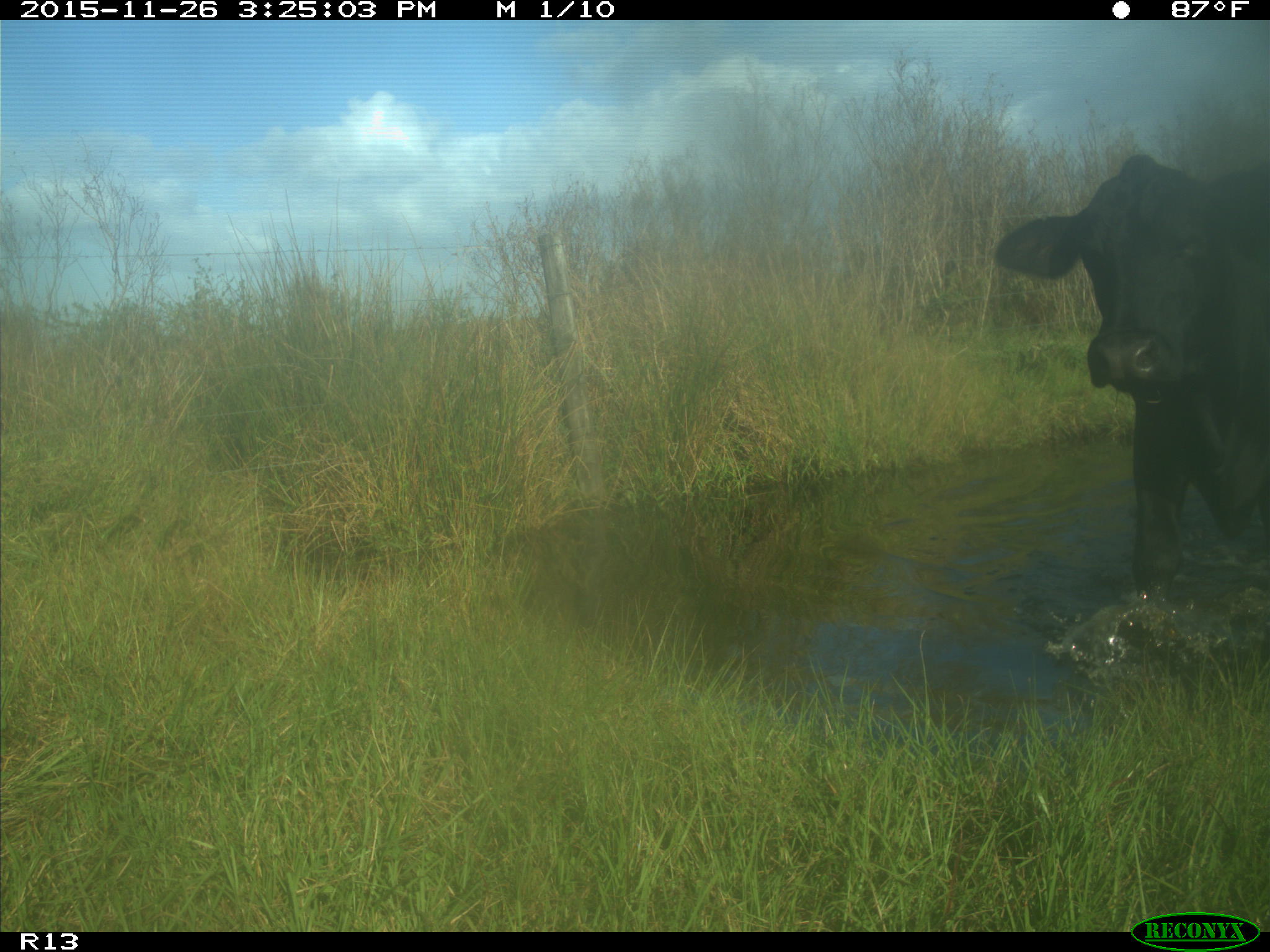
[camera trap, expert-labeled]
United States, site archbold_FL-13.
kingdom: Animalia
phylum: Chordata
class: Mammalia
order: Artiodactyla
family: Bovidae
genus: Bos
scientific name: Bos taurus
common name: domestic cow